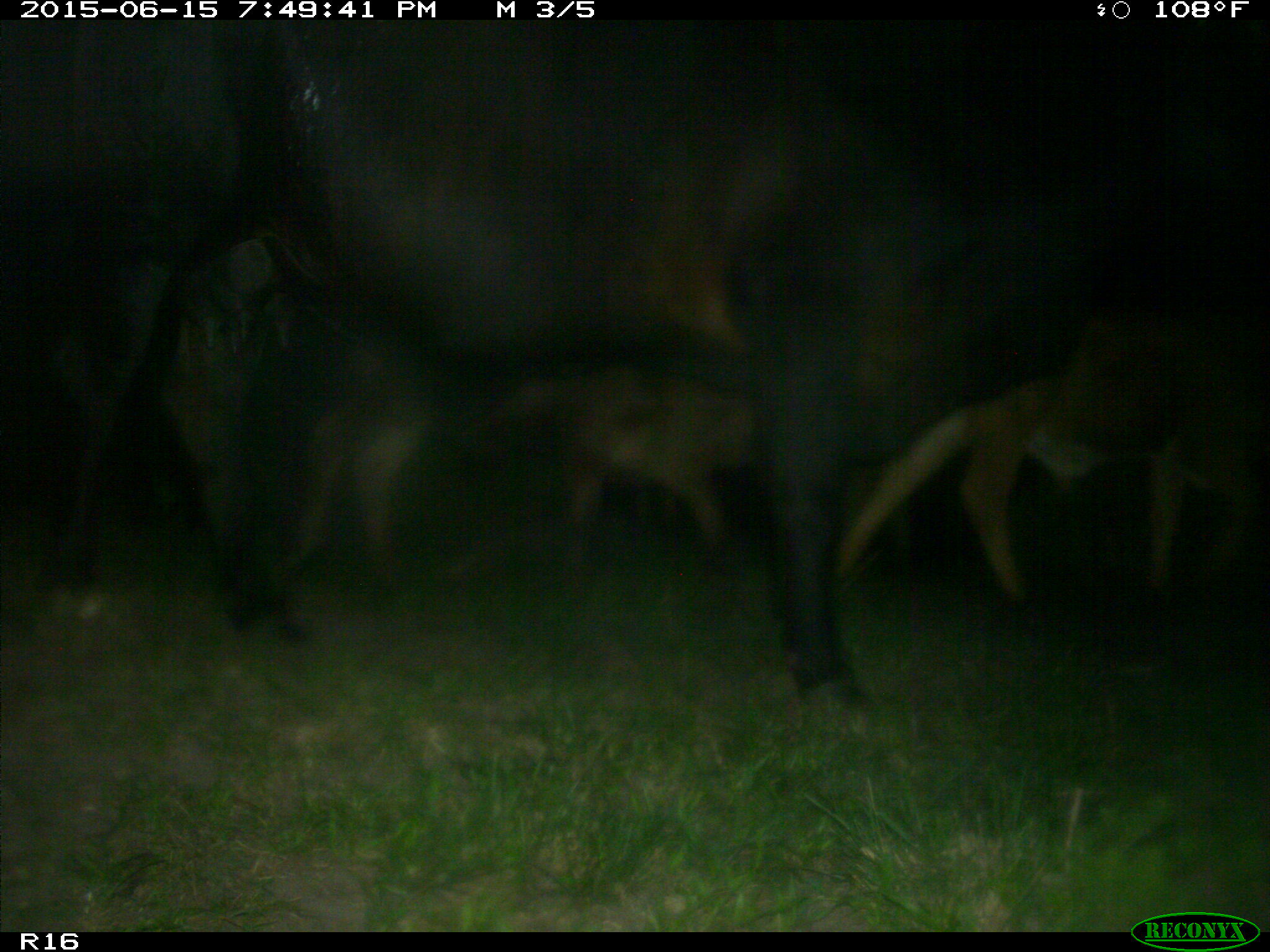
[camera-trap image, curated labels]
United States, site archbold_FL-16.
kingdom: Animalia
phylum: Chordata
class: Mammalia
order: Artiodactyla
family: Bovidae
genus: Bos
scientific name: Bos taurus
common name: domestic cow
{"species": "Bos taurus (domestic cow)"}